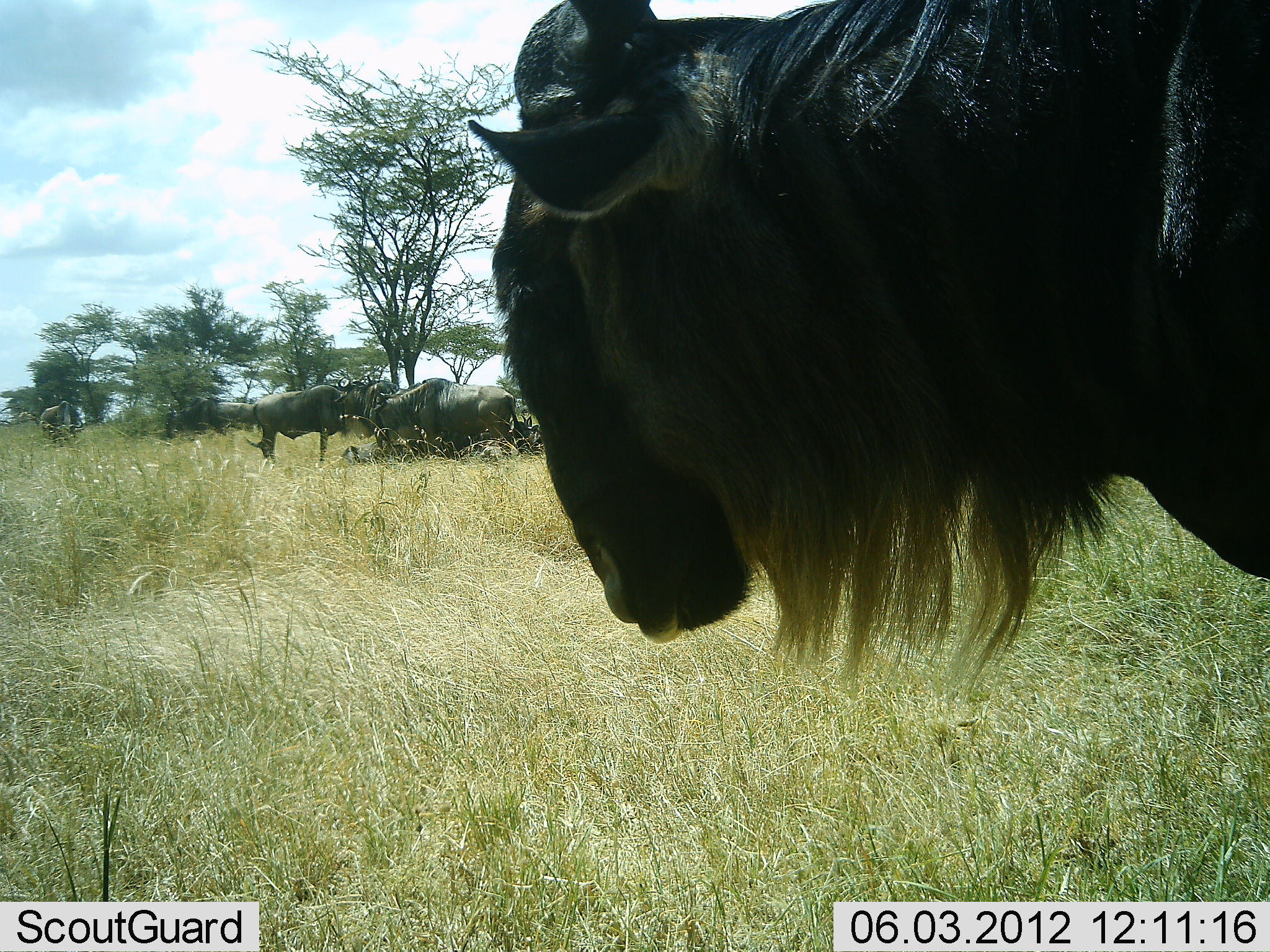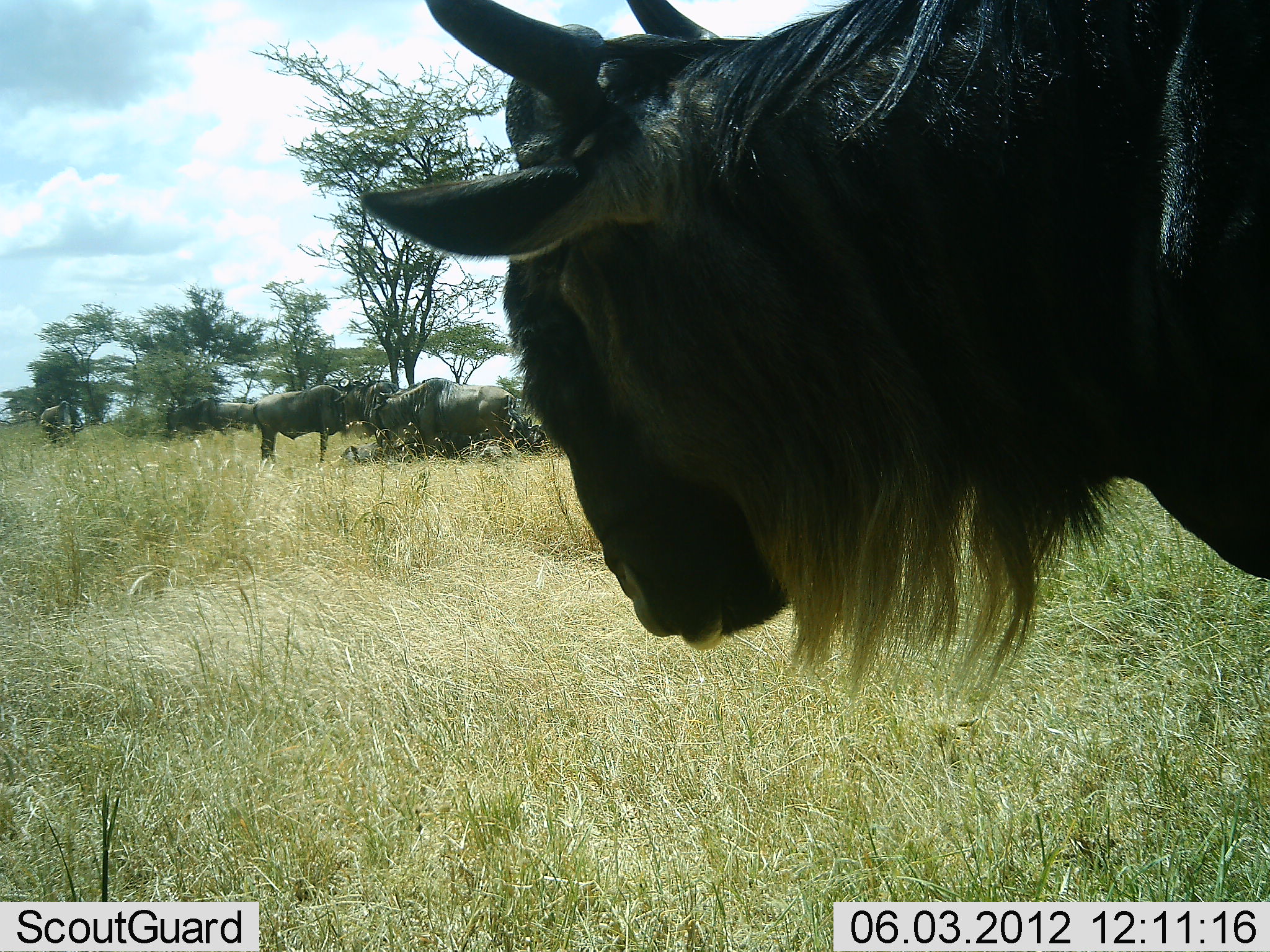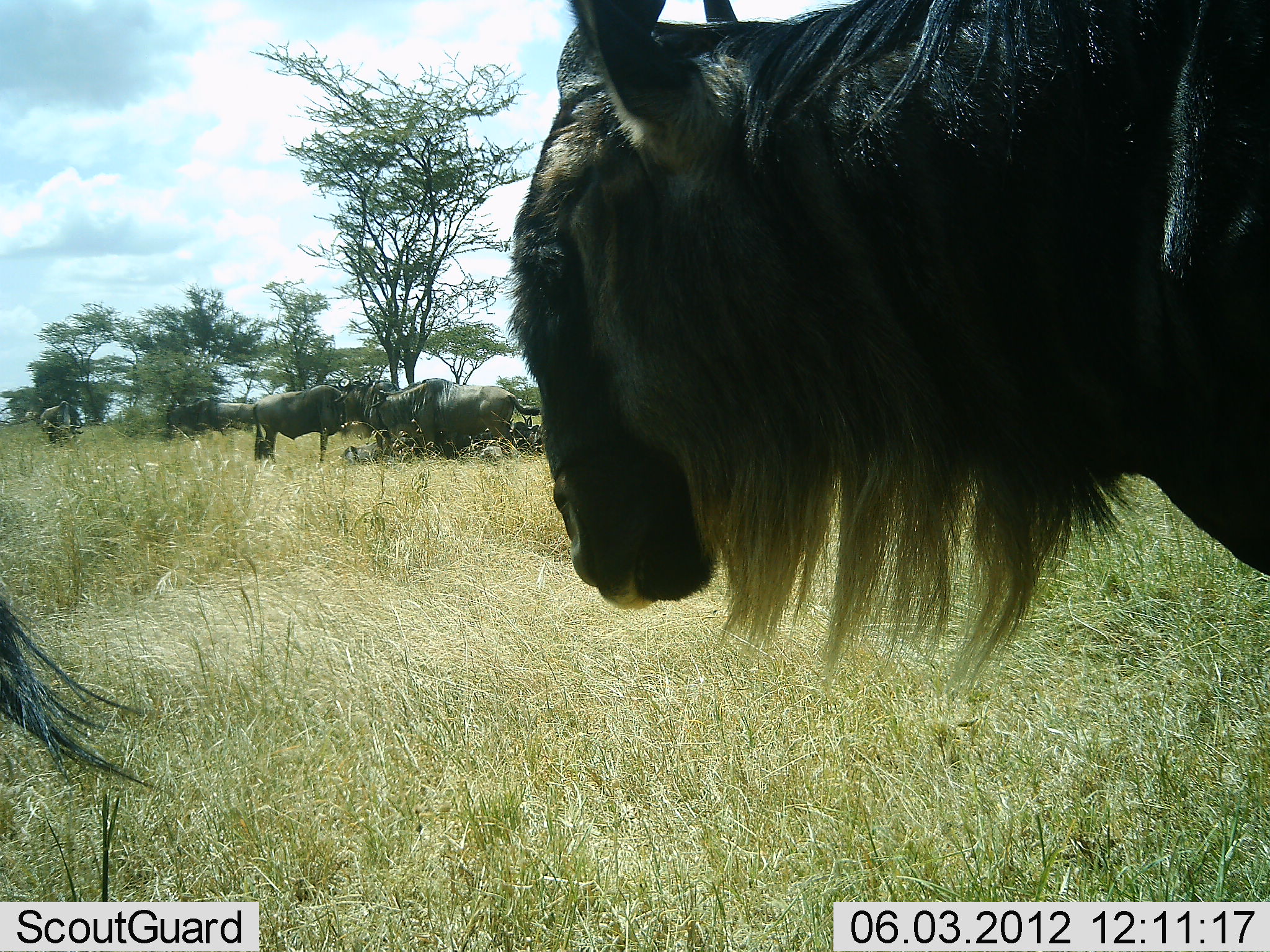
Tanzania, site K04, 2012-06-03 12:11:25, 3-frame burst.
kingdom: Animalia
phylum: Chordata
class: Mammalia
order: Artiodactyla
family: Bovidae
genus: Connochaetes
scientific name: Connochaetes taurinus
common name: blue wildebeest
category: wildebeest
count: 6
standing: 100%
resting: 20%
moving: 0%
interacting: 0%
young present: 0%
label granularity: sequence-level